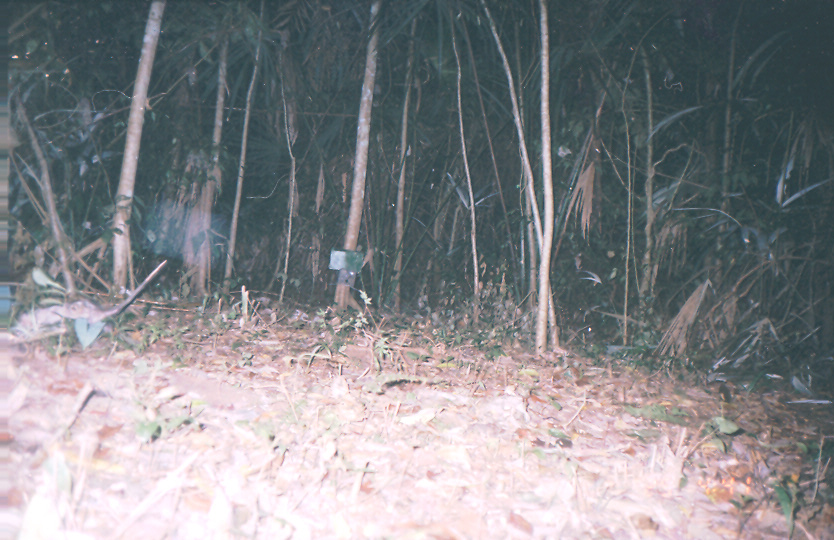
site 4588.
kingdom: Animalia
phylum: Chordata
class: Mammalia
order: Didelphimorphia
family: Didelphidae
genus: Didelphis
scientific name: Didelphis marsupialis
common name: southern opossum